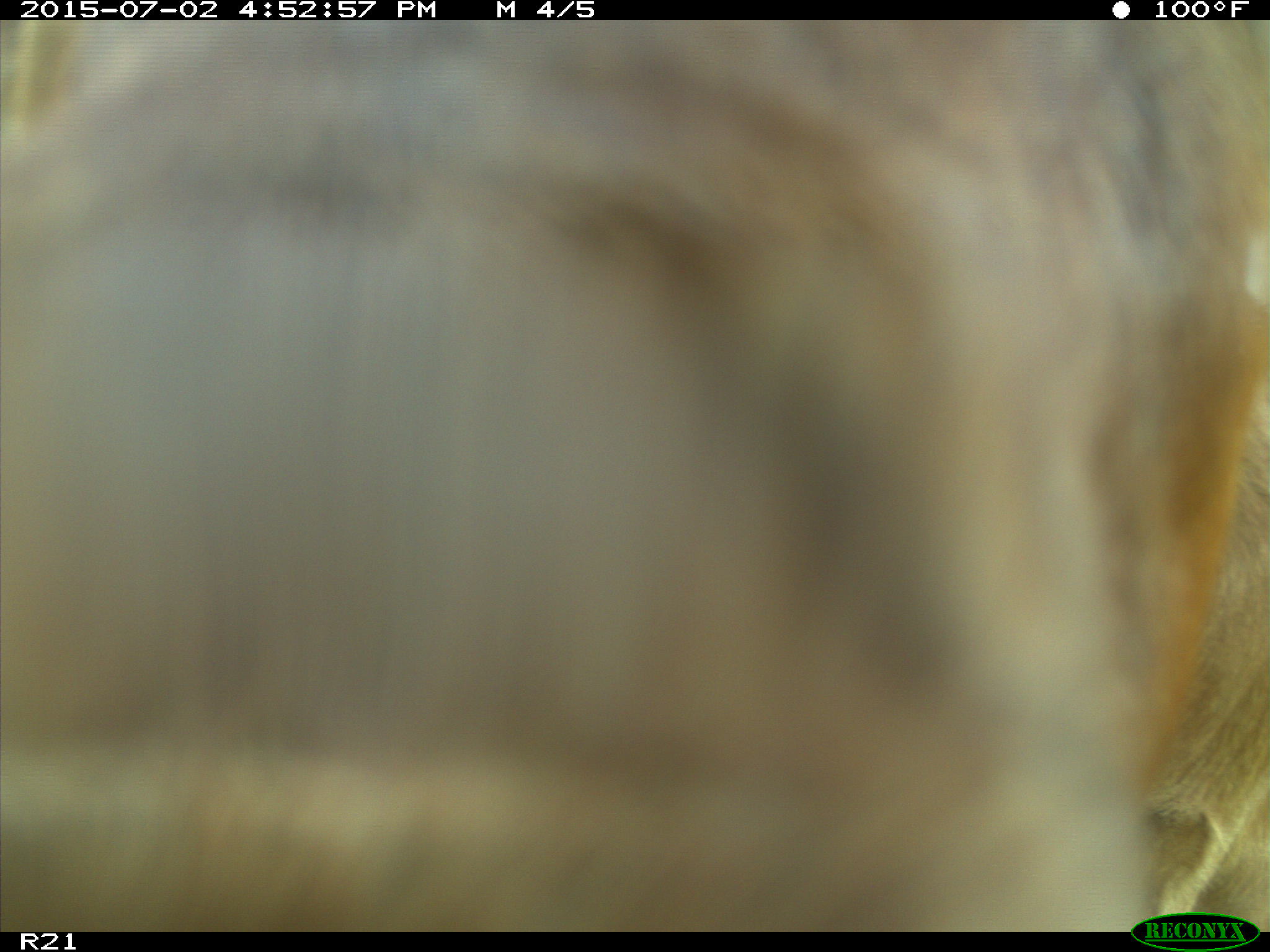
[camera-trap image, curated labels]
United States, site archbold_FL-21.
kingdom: Animalia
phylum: Chordata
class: Mammalia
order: Artiodactyla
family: Bovidae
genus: Bos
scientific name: Bos taurus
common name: domestic cow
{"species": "Bos taurus (domestic cow)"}